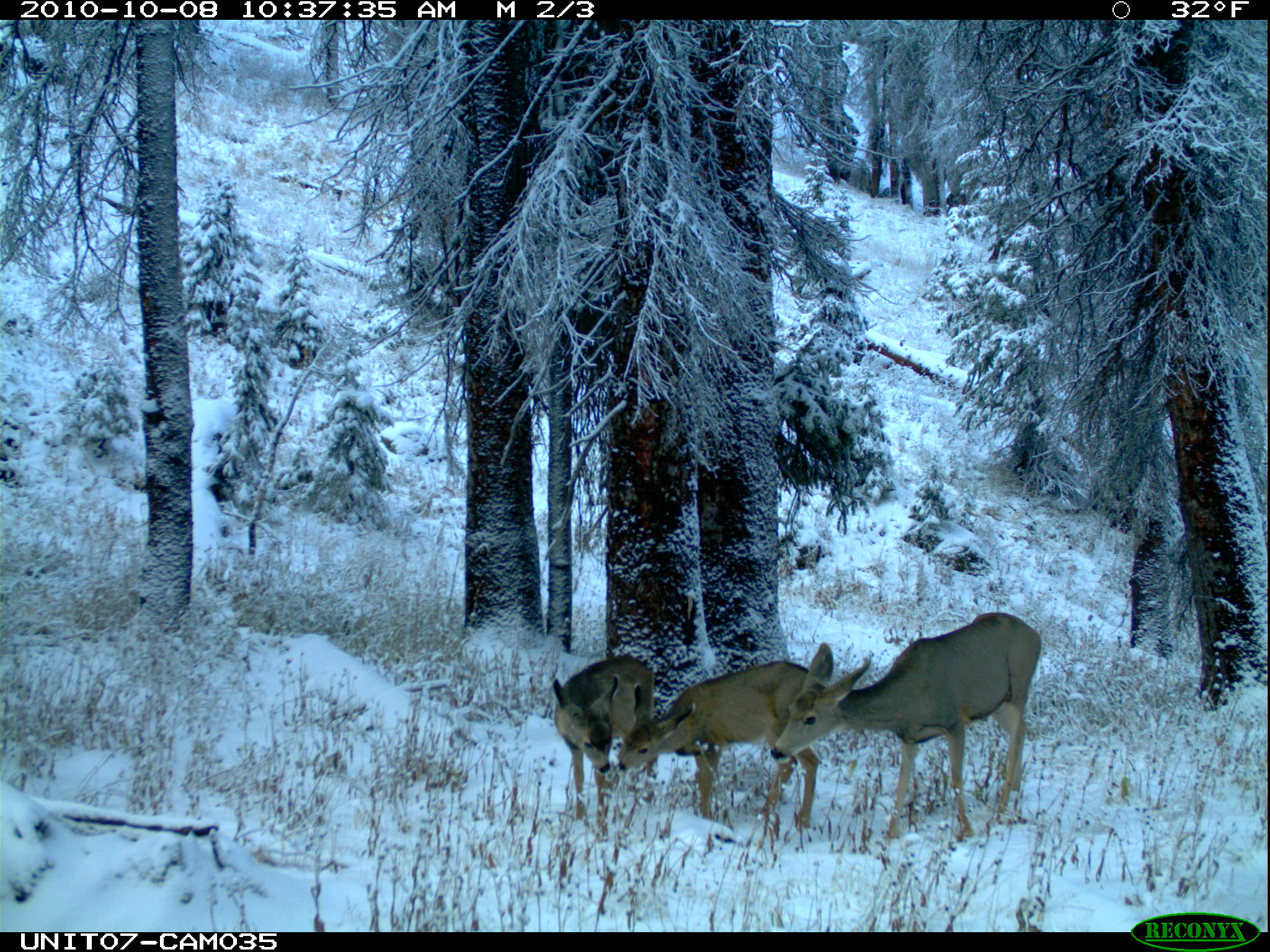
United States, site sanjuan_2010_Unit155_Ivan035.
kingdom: Animalia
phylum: Chordata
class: Mammalia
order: Artiodactyla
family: Cervidae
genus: Odocoileus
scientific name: Odocoileus hemionus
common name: mule deer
Odocoileus hemionus (mule deer).